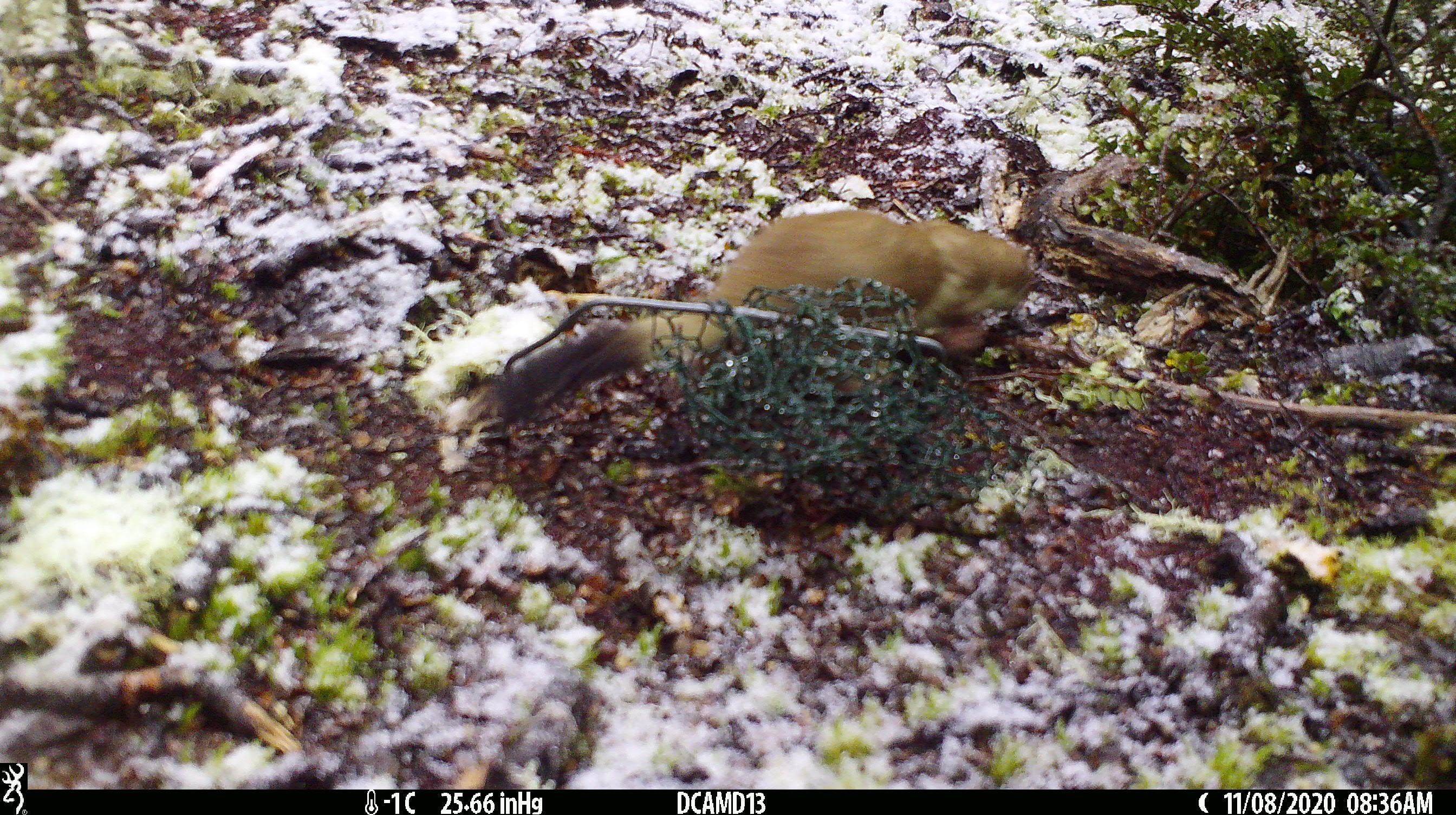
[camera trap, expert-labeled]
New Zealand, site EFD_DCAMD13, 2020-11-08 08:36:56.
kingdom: Animalia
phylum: Chordata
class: Mammalia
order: Carnivora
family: Mustelidae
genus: Mustela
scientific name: Mustela erminea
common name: stoat